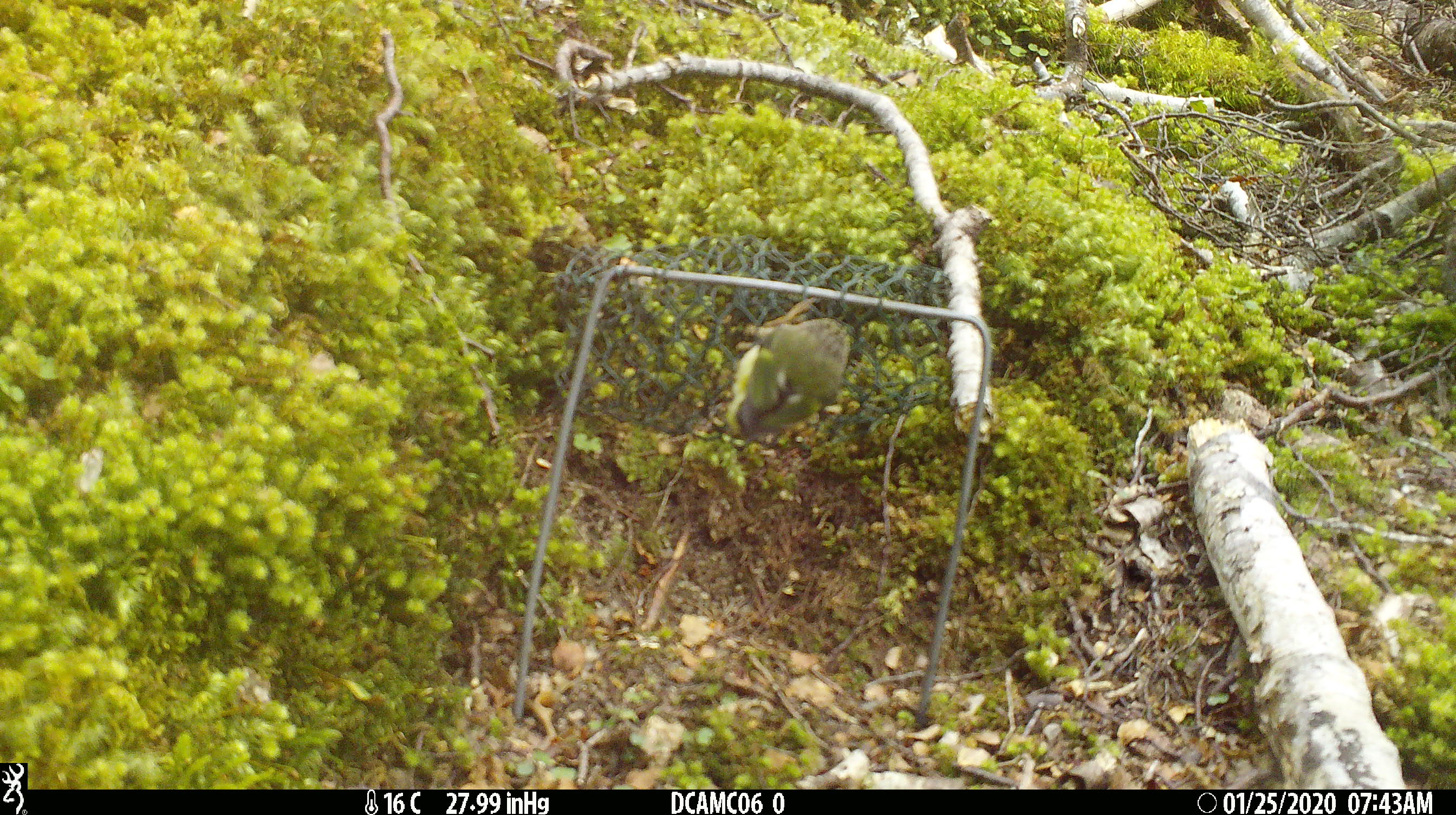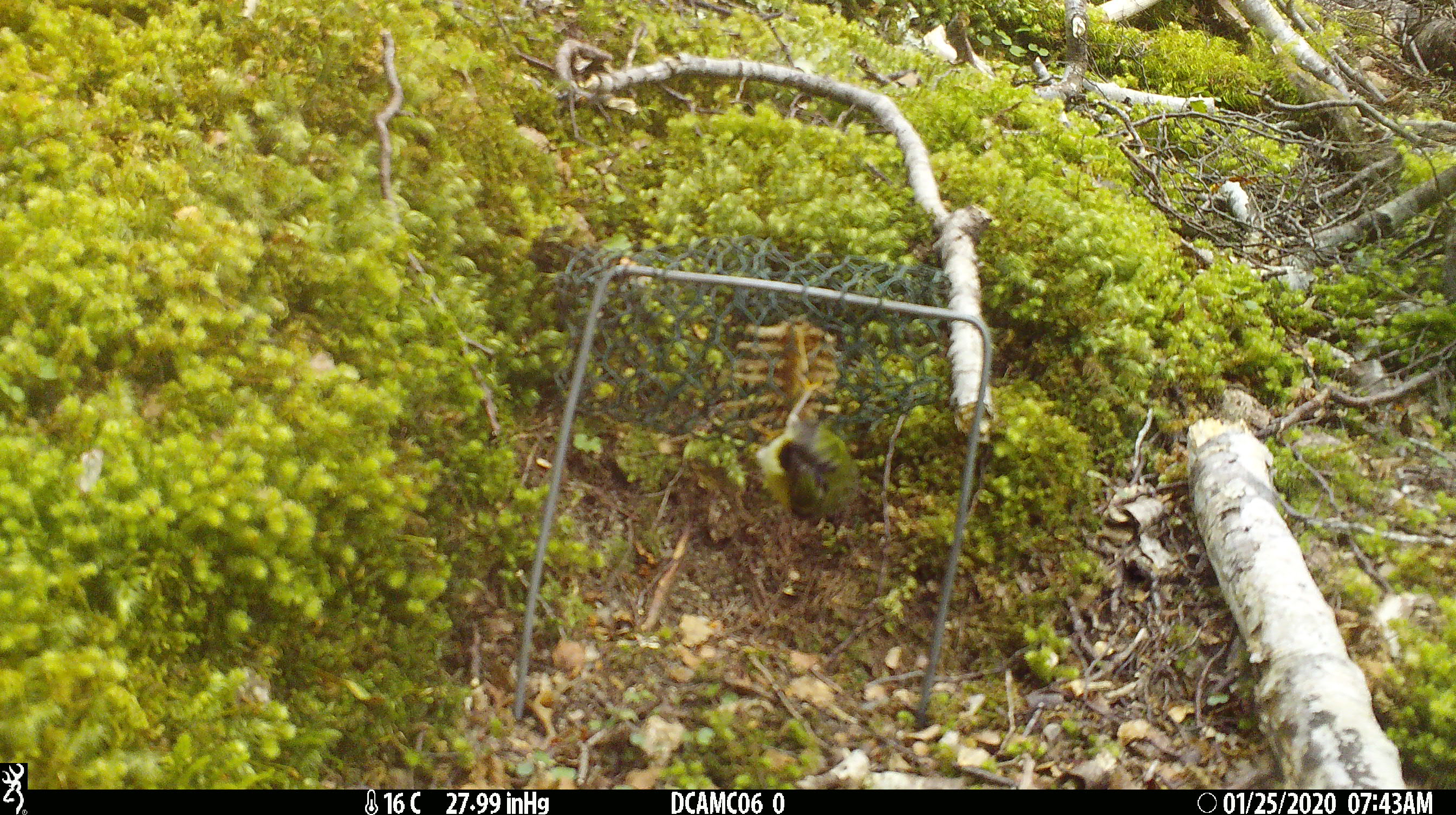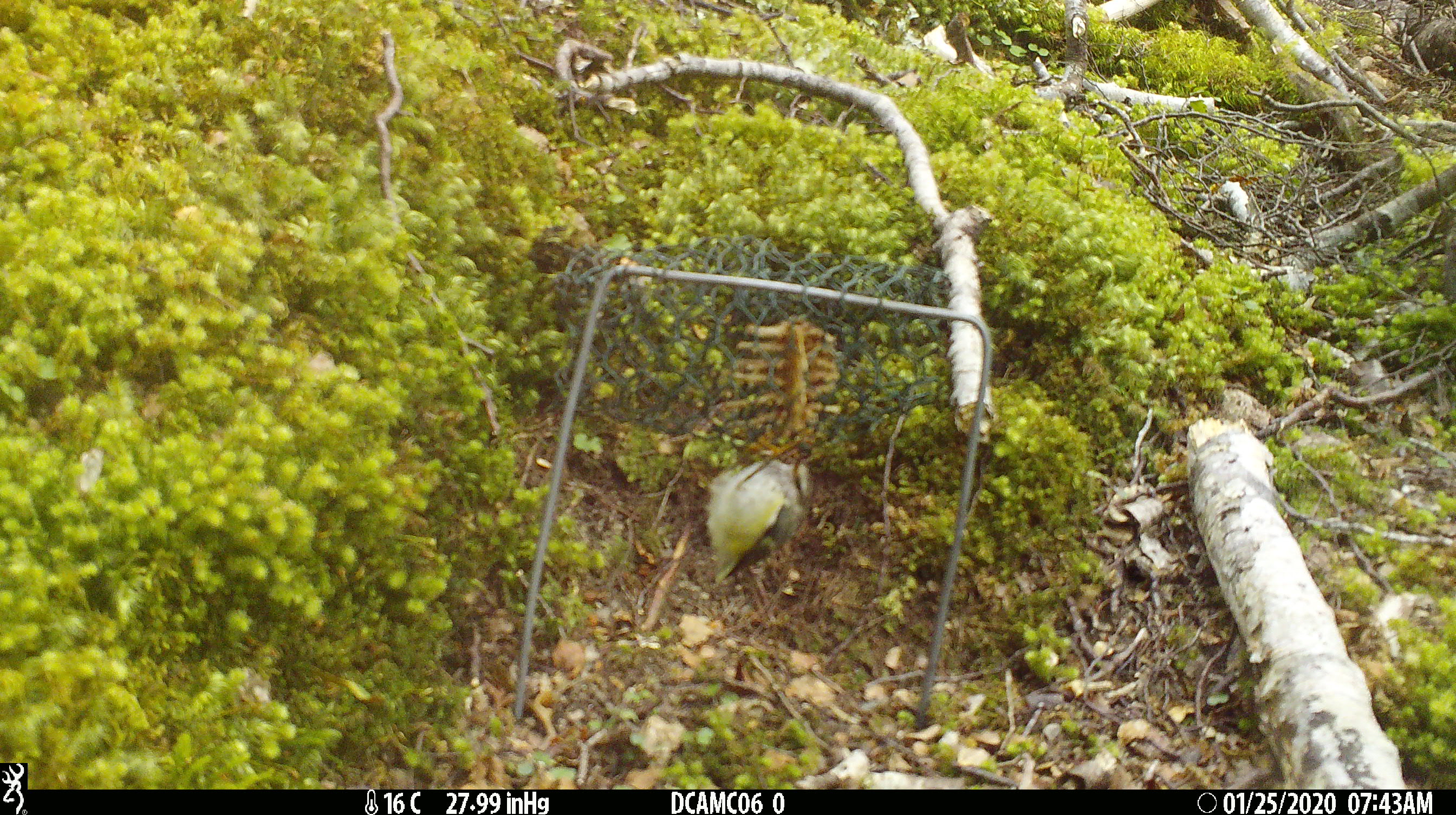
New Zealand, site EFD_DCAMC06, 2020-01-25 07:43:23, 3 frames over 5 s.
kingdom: Animalia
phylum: Chordata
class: Aves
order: Passeriformes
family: Acanthisittidae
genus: Acanthisitta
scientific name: Acanthisitta chloris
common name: rifleman